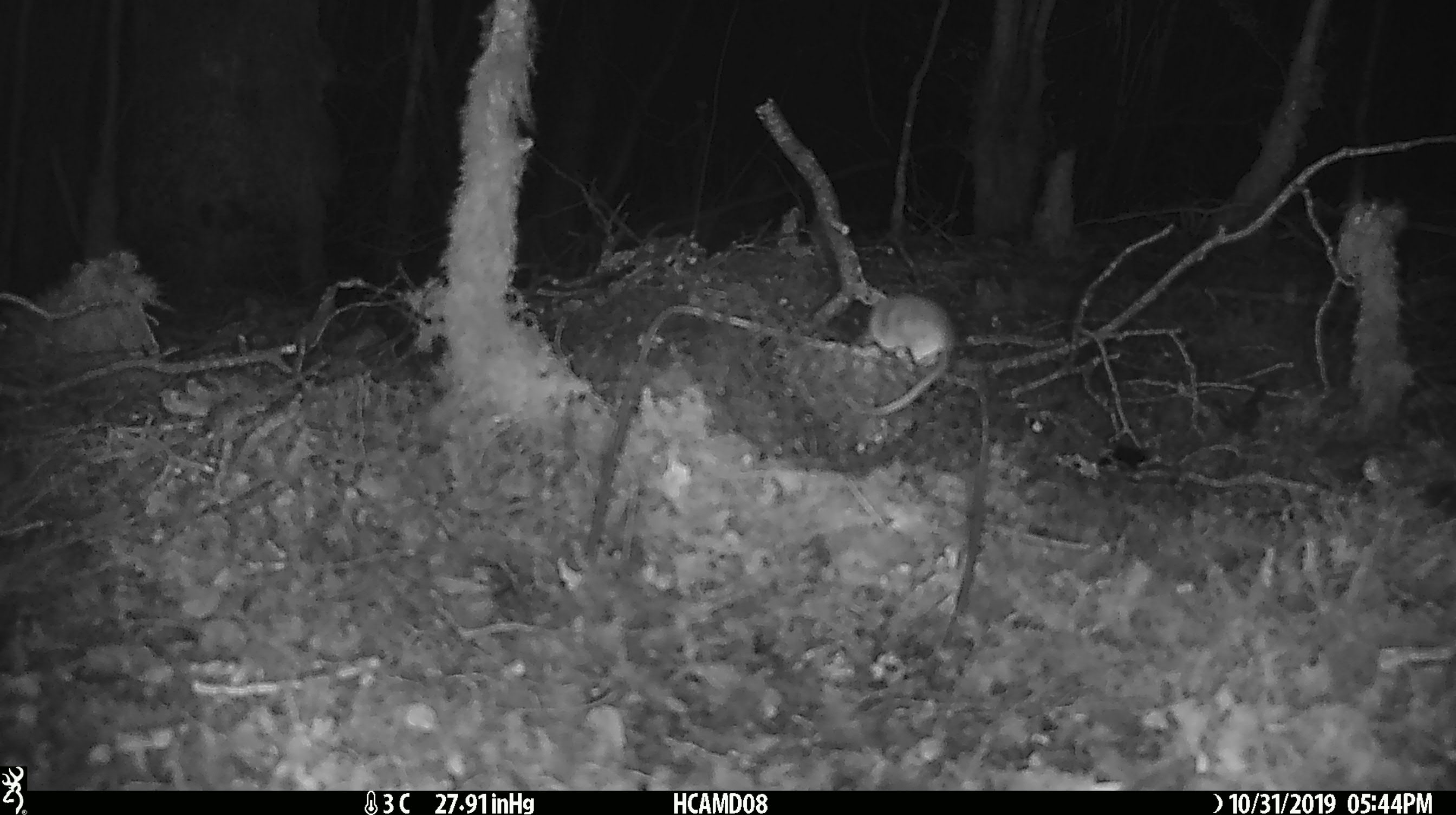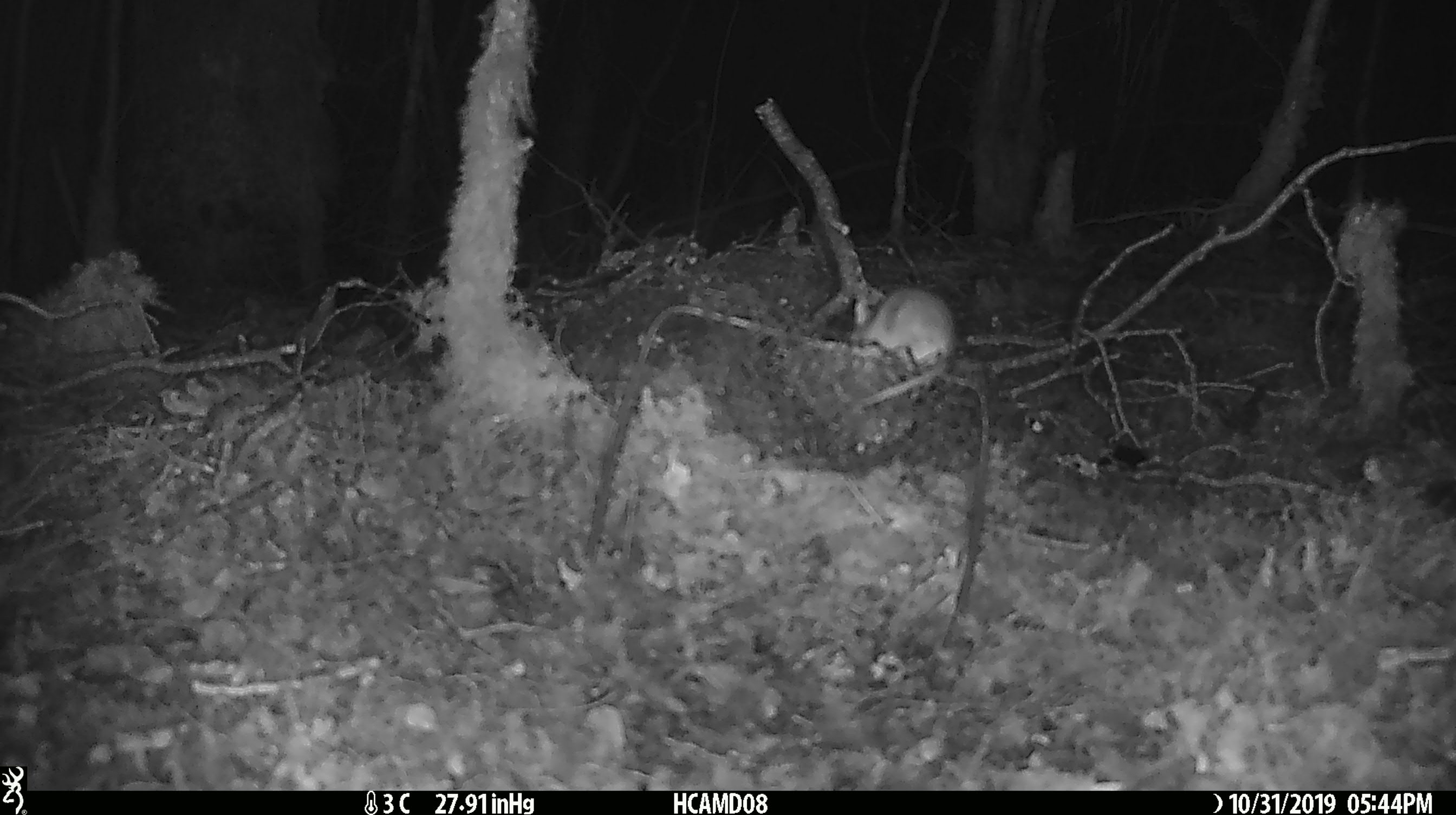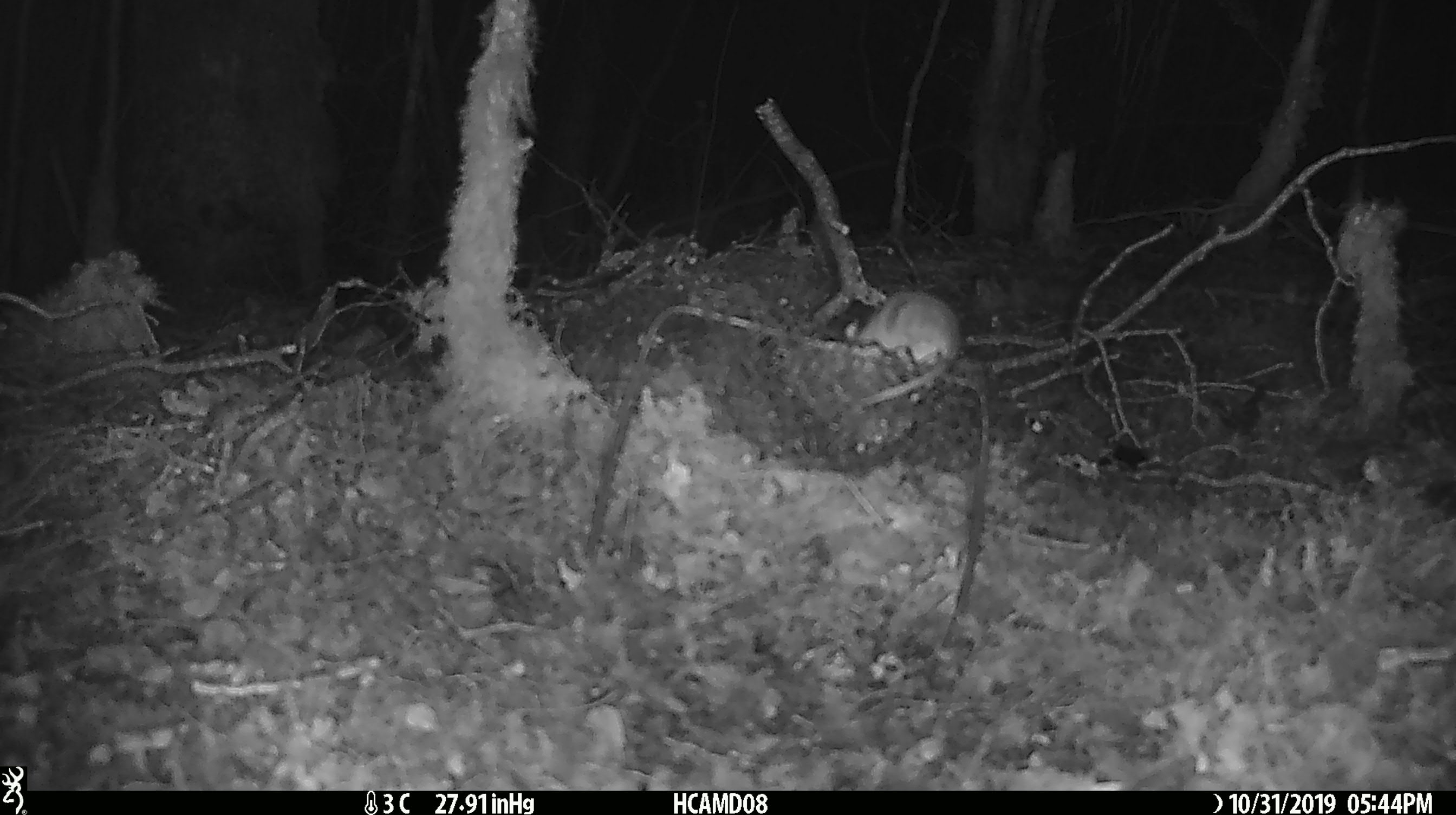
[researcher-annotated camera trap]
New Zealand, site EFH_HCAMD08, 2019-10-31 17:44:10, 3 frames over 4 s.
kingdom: Animalia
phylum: Chordata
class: Mammalia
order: Rodentia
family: Muridae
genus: Mus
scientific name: Mus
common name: mouse